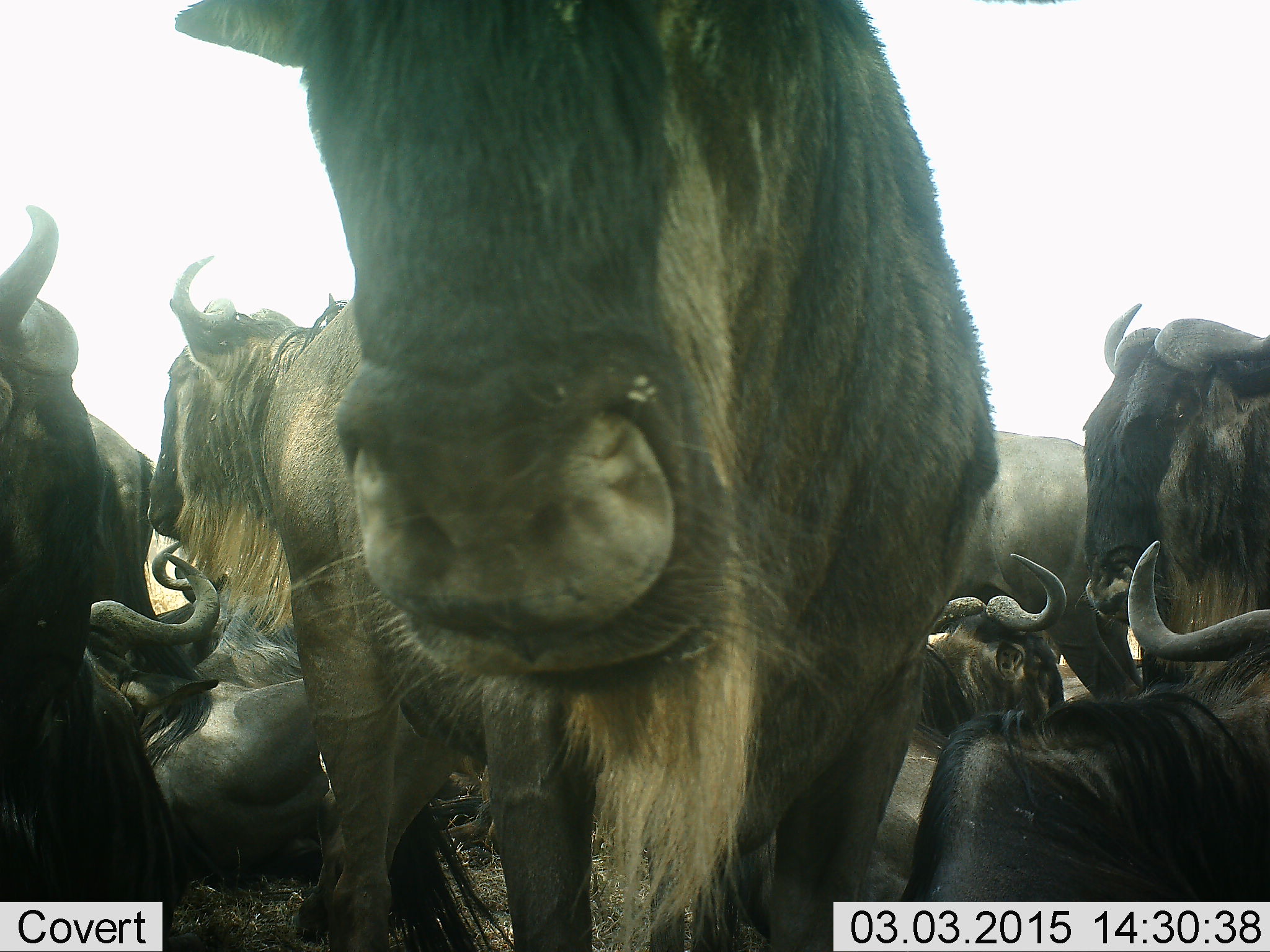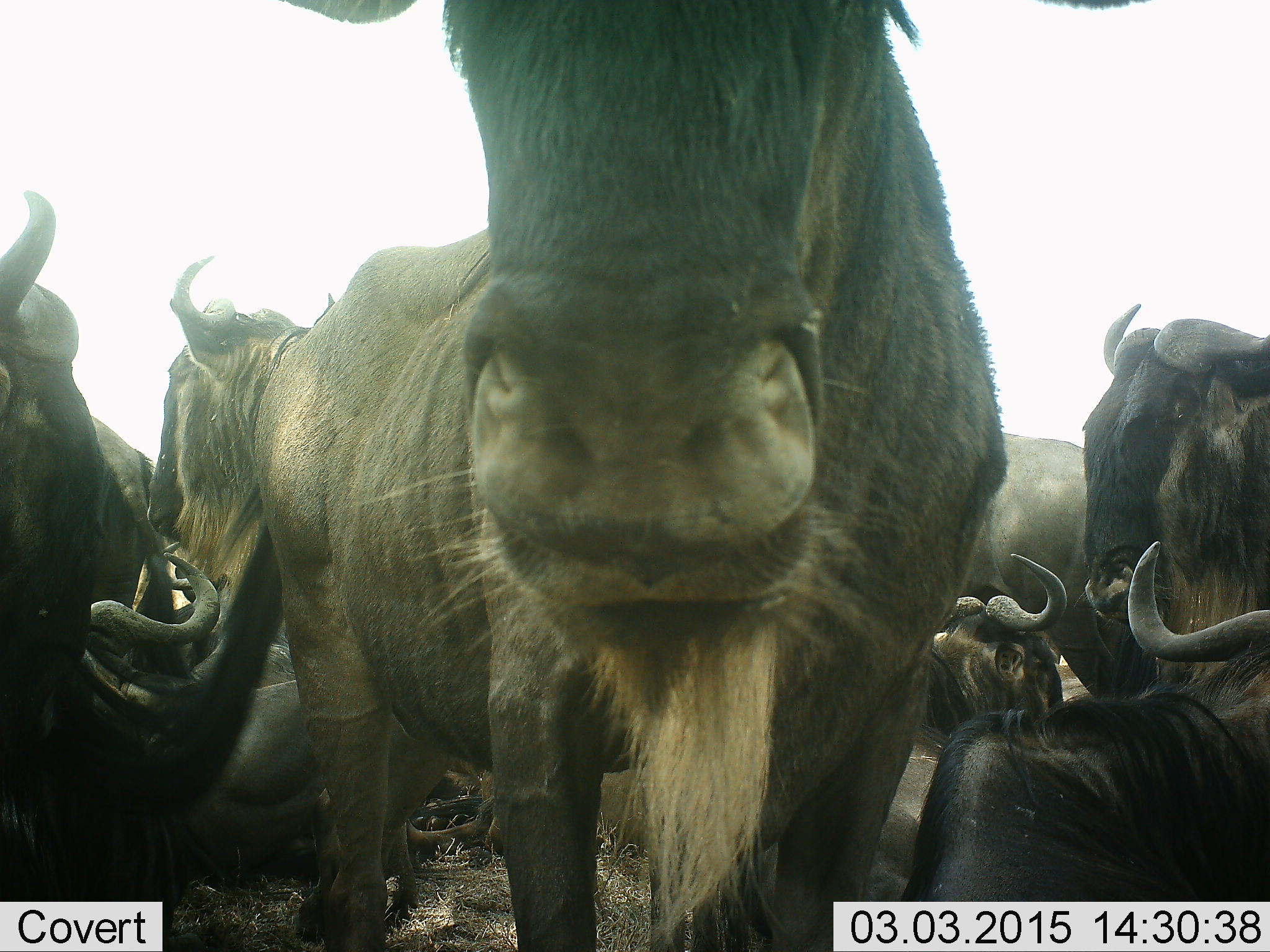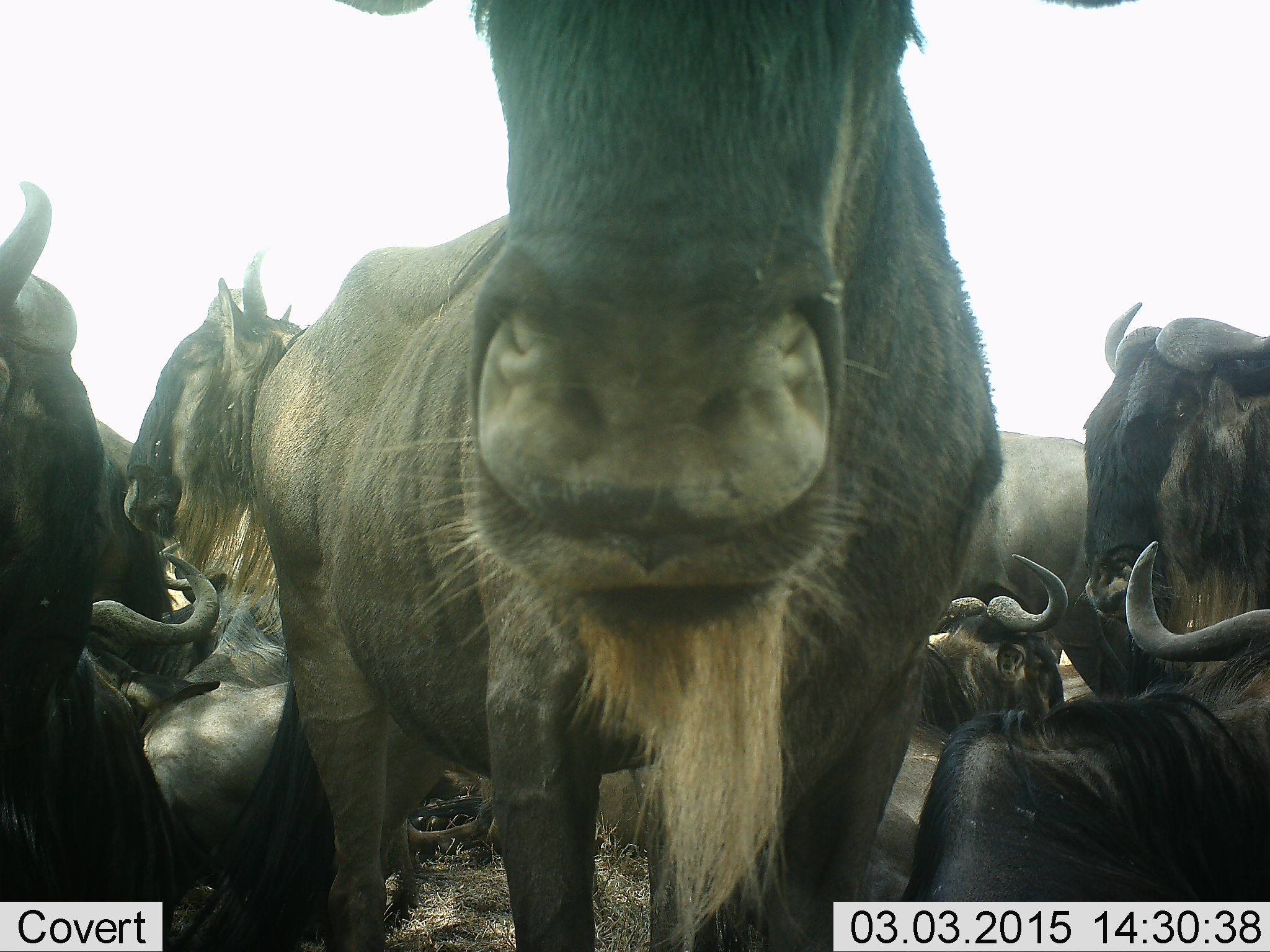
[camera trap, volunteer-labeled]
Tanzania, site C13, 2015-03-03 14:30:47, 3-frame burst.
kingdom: Animalia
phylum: Chordata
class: Mammalia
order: Artiodactyla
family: Bovidae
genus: Connochaetes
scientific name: Connochaetes taurinus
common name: blue wildebeest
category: wildebeest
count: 10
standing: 100%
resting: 80%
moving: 10%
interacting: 20%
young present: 0%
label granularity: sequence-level